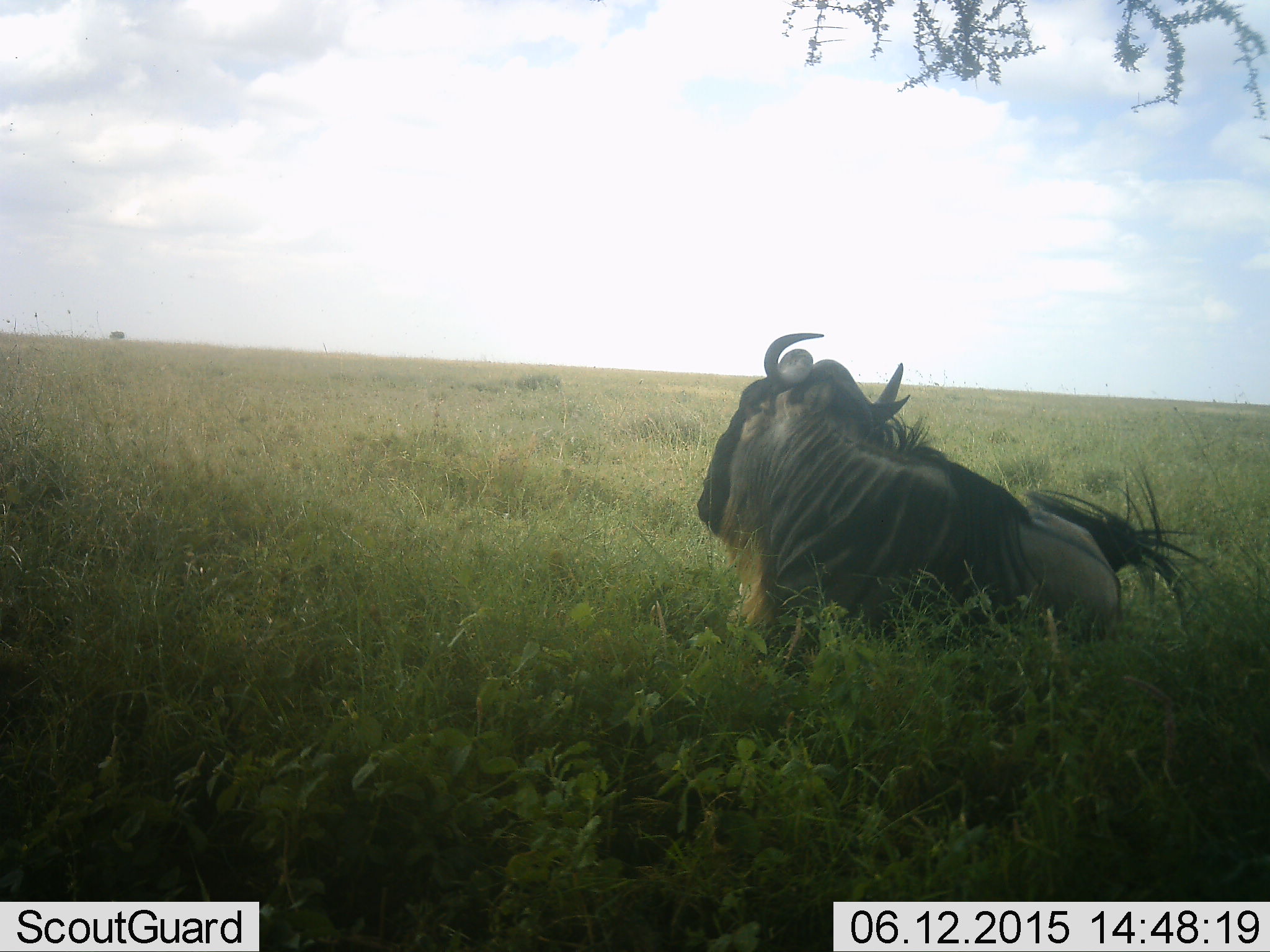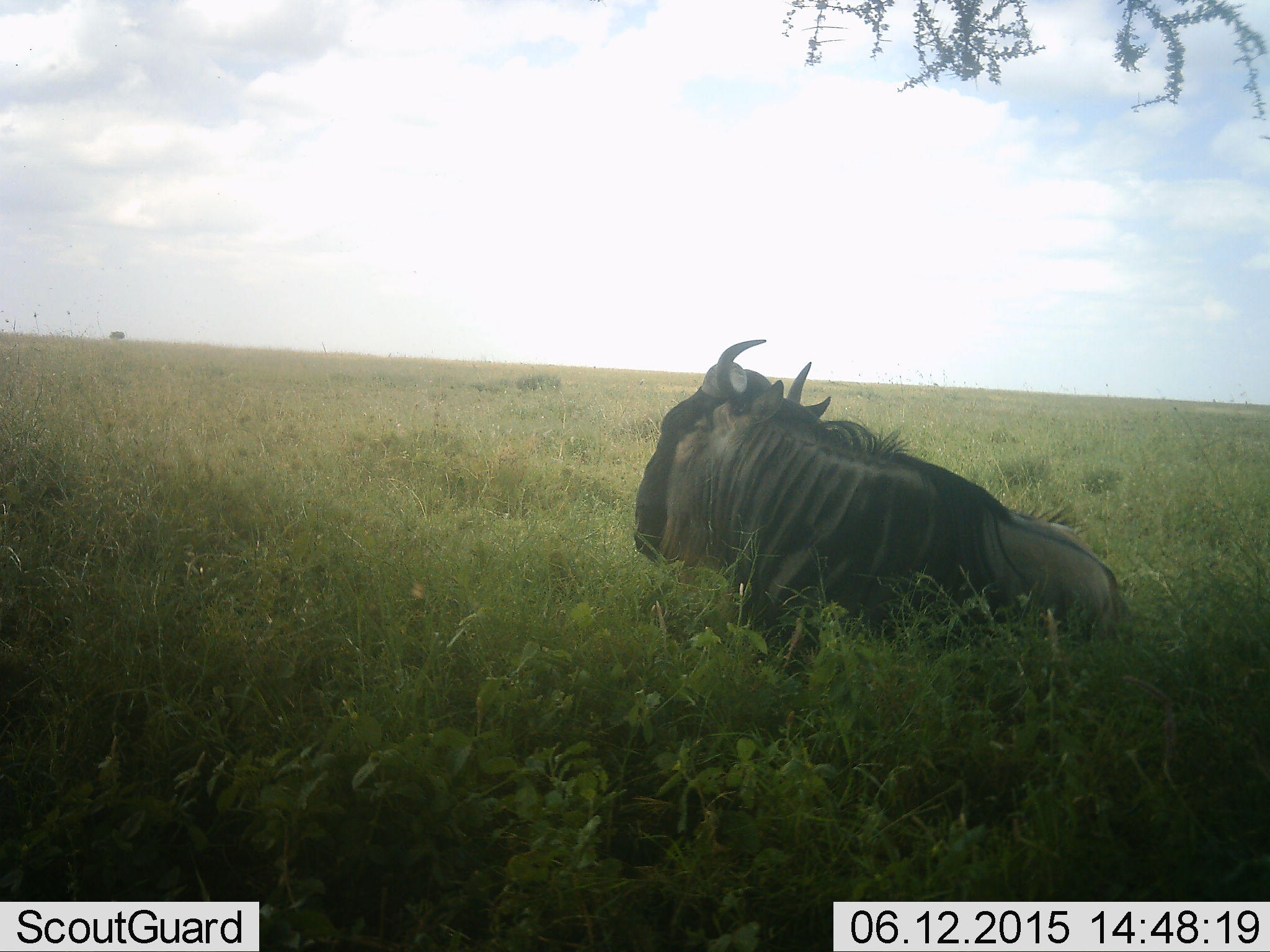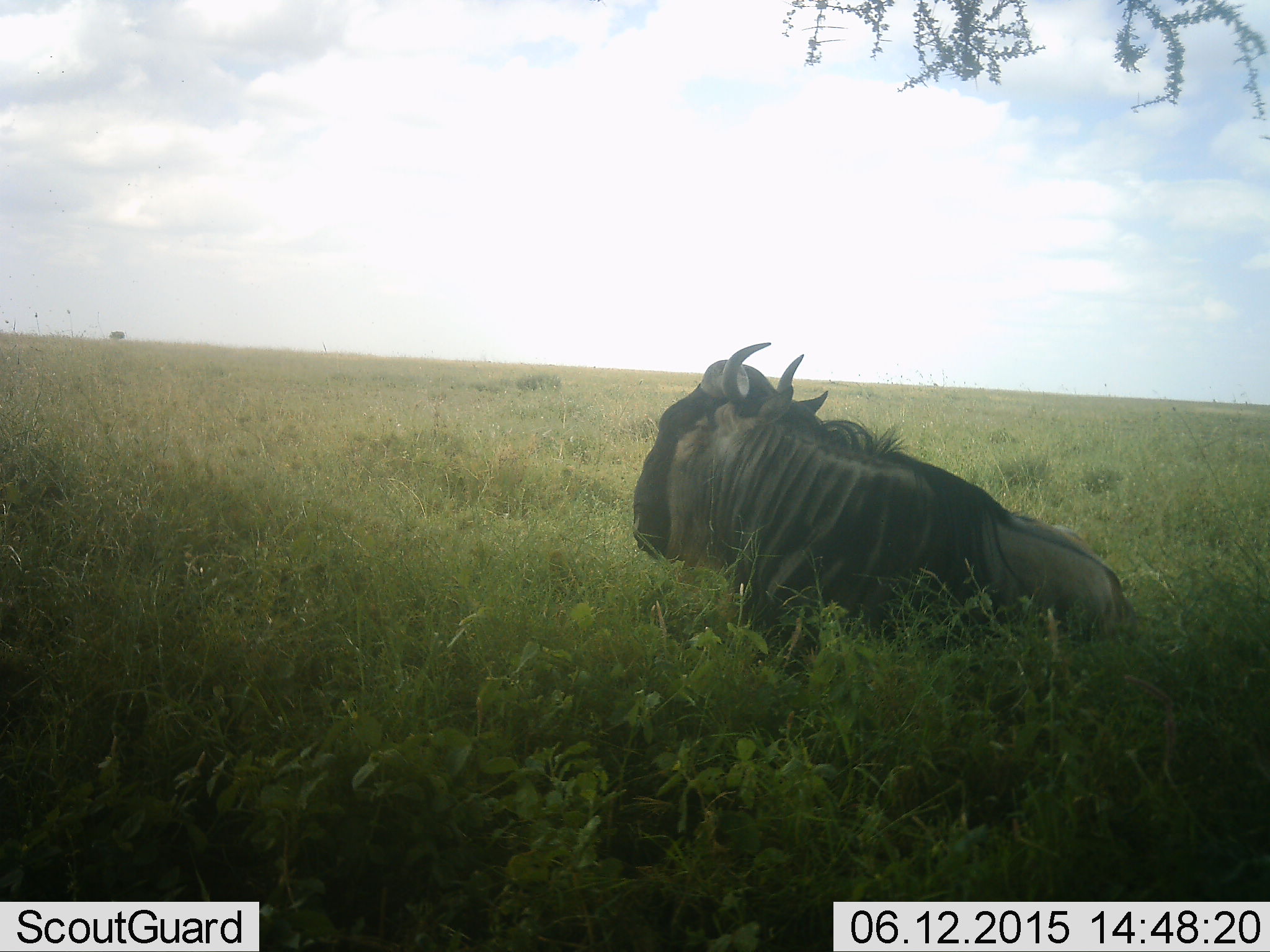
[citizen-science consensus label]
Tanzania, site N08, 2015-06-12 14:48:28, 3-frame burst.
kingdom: Animalia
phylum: Chordata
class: Mammalia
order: Artiodactyla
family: Bovidae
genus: Connochaetes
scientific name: Connochaetes taurinus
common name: blue wildebeest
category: wildebeest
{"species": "wildebeest (blue wildebeest) (Connochaetes taurinus)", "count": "1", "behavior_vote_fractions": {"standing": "0%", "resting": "100%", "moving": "0%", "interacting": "0%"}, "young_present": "0%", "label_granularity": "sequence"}